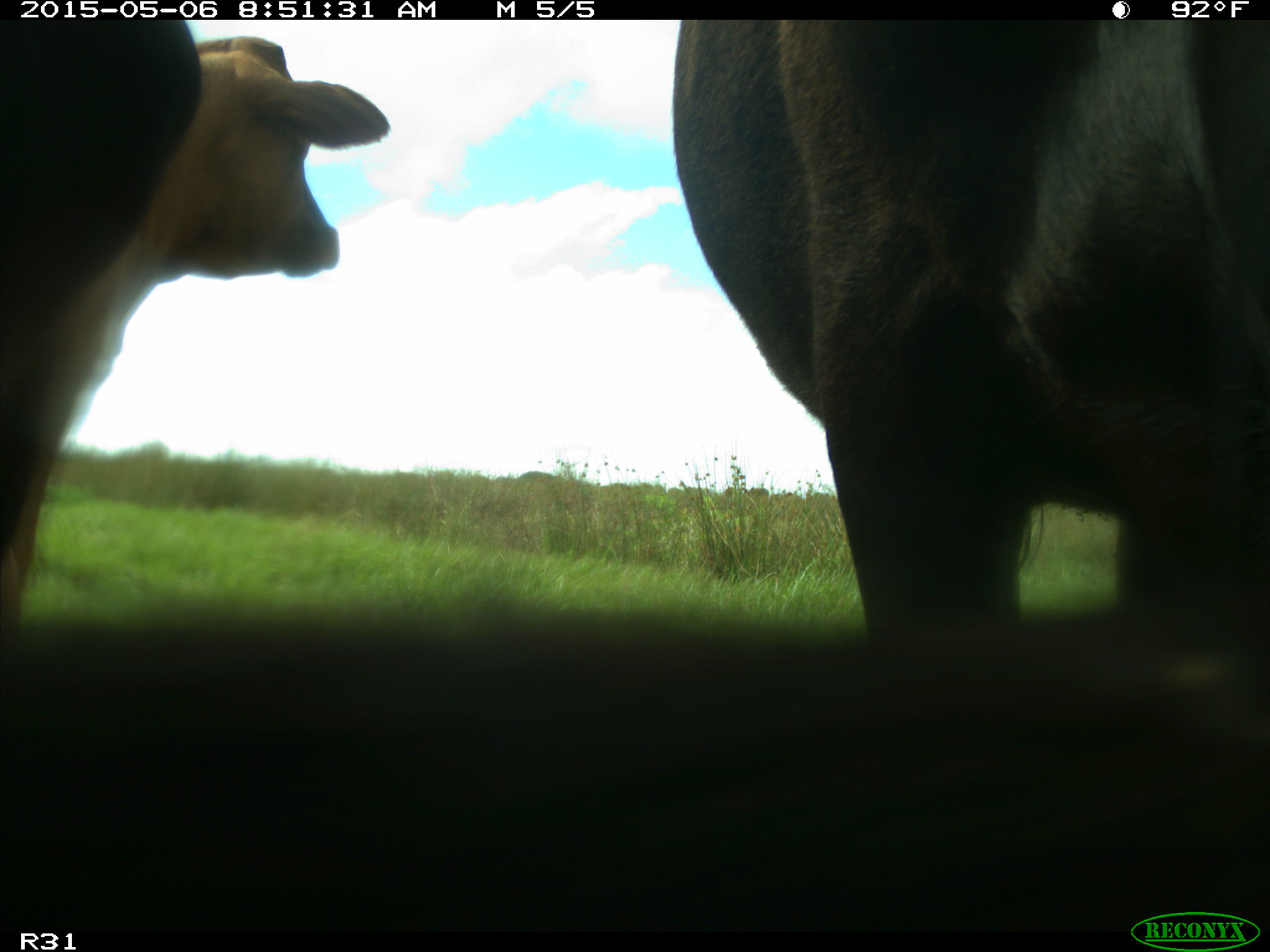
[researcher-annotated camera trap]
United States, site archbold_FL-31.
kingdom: Animalia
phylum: Chordata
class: Mammalia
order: Artiodactyla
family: Bovidae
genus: Bos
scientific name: Bos taurus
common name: domestic cow